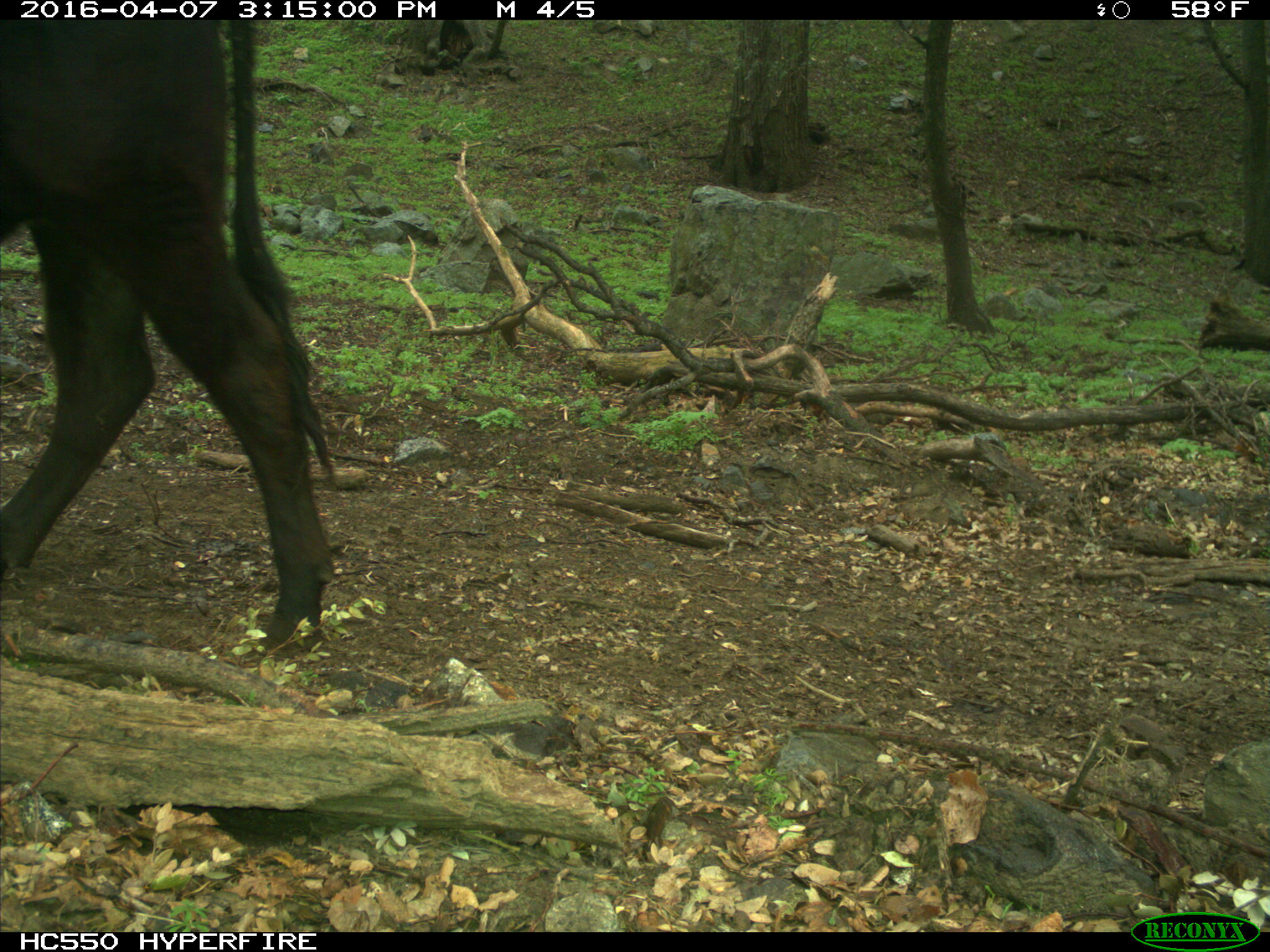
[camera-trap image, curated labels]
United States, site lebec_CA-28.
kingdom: Animalia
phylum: Chordata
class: Mammalia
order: Artiodactyla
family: Bovidae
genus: Bos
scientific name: Bos taurus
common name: domestic cow